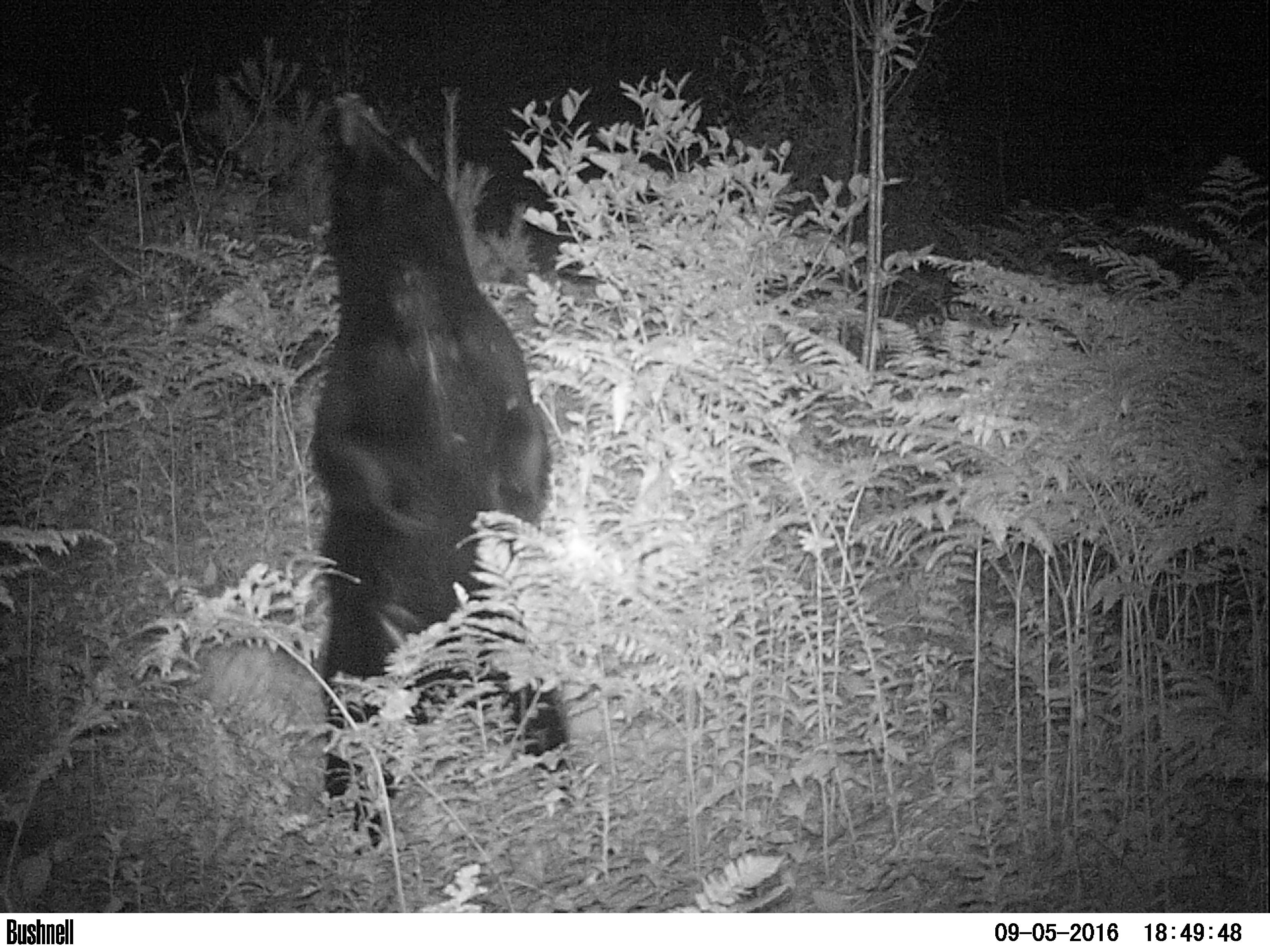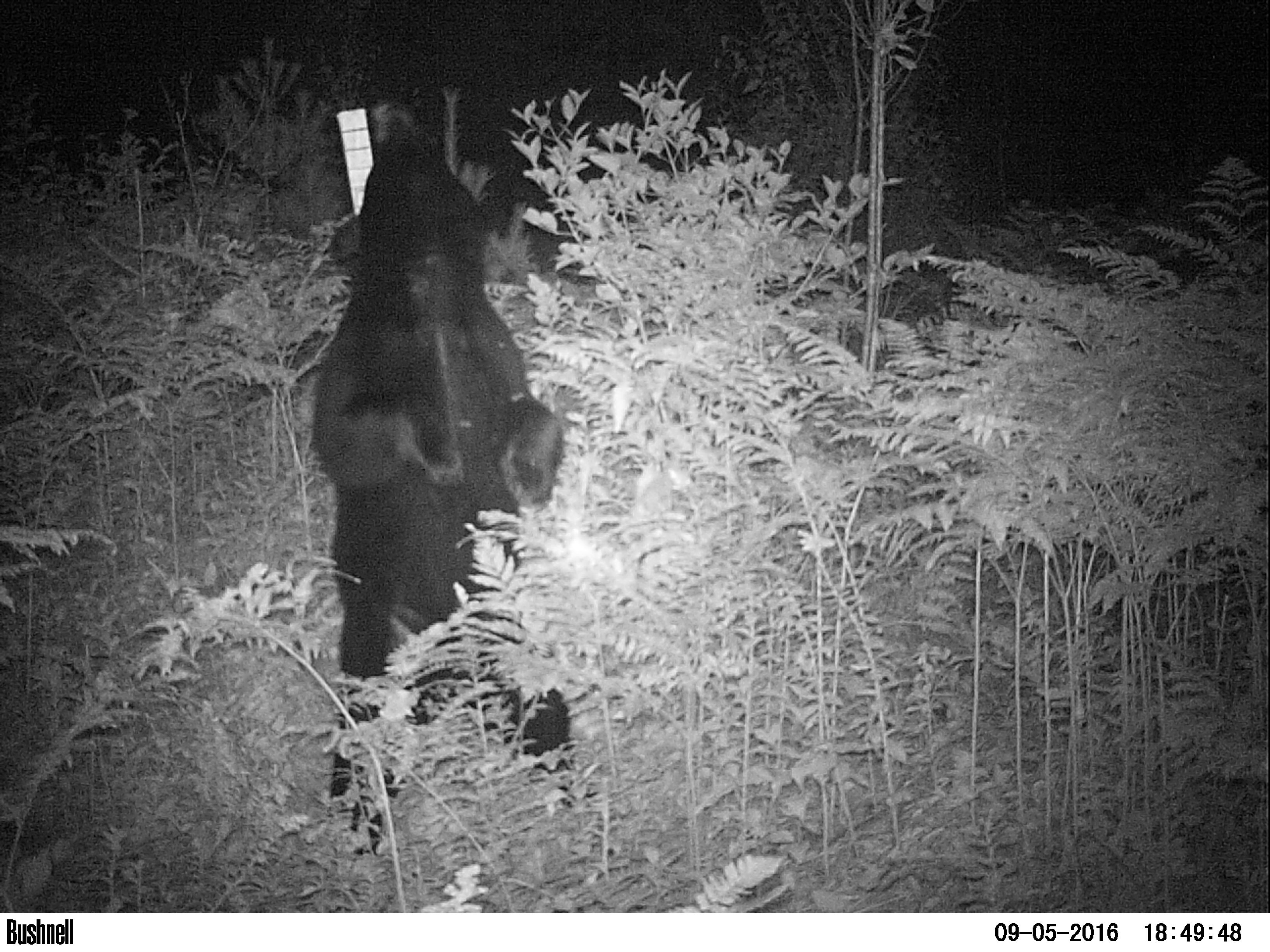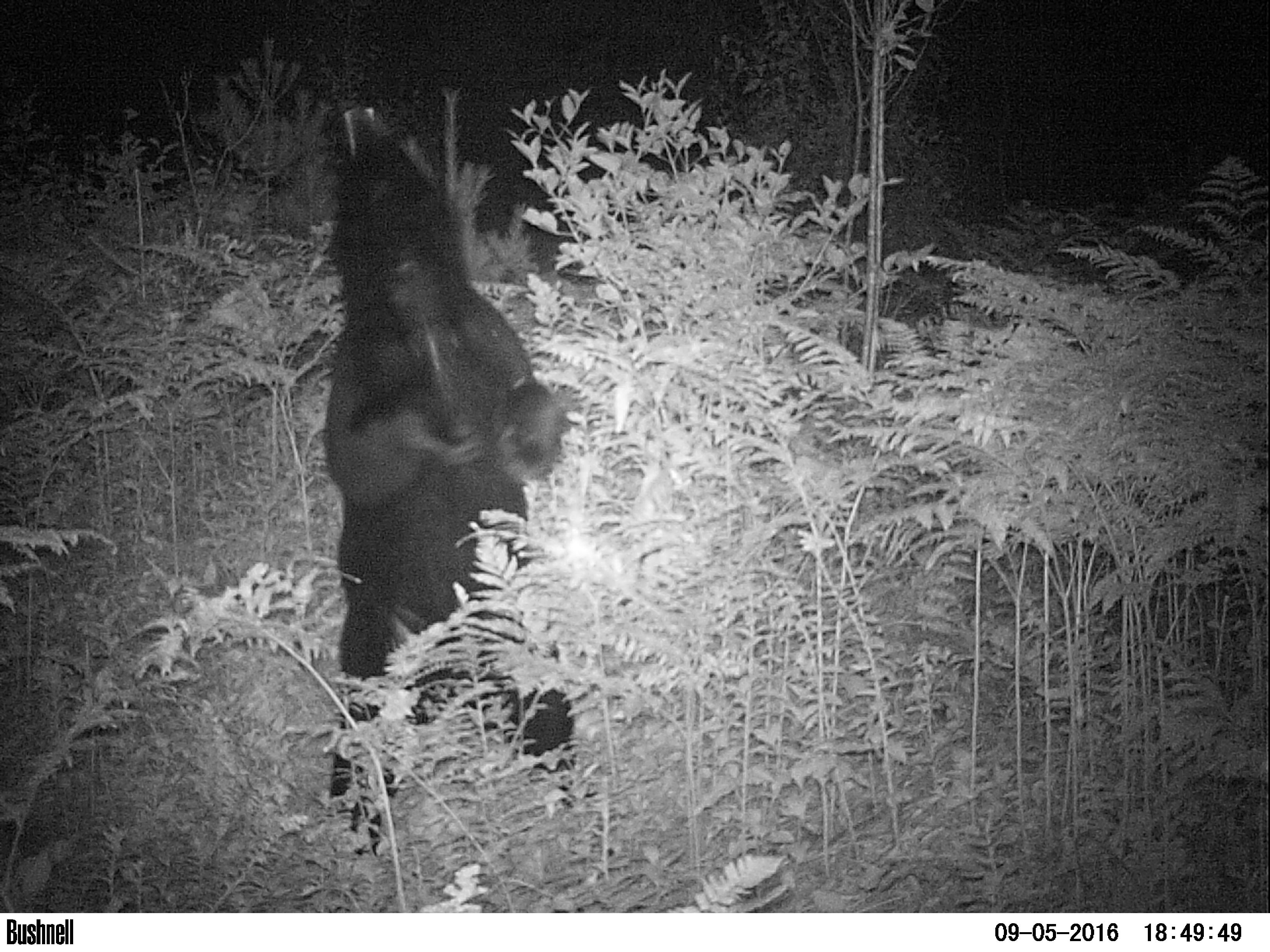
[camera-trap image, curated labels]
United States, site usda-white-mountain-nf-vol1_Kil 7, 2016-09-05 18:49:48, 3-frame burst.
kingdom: Animalia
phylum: Chordata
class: Mammalia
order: Carnivora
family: Ursidae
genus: Ursus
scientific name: Ursus americanus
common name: black bear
Black bear (Ursus americanus).